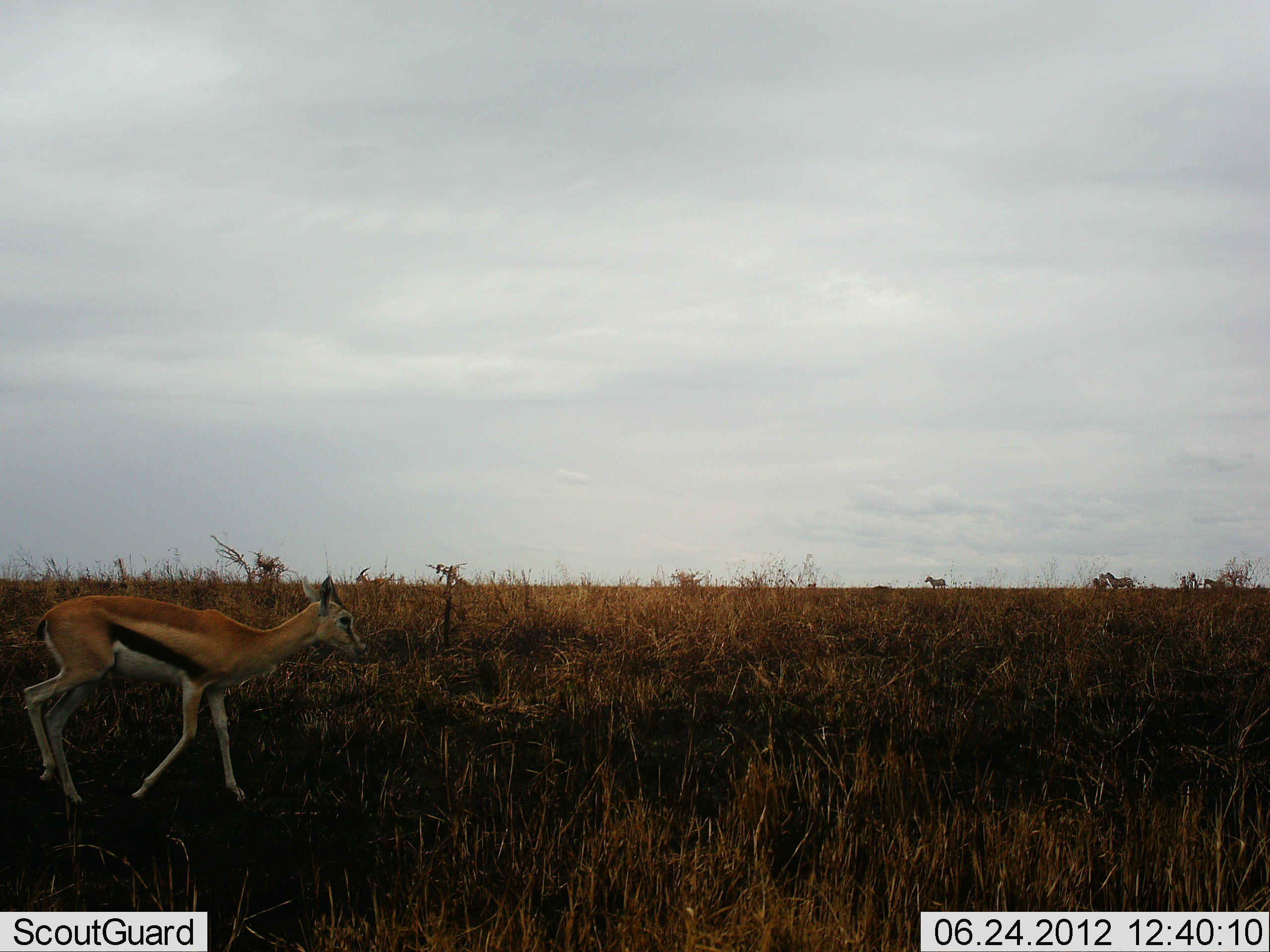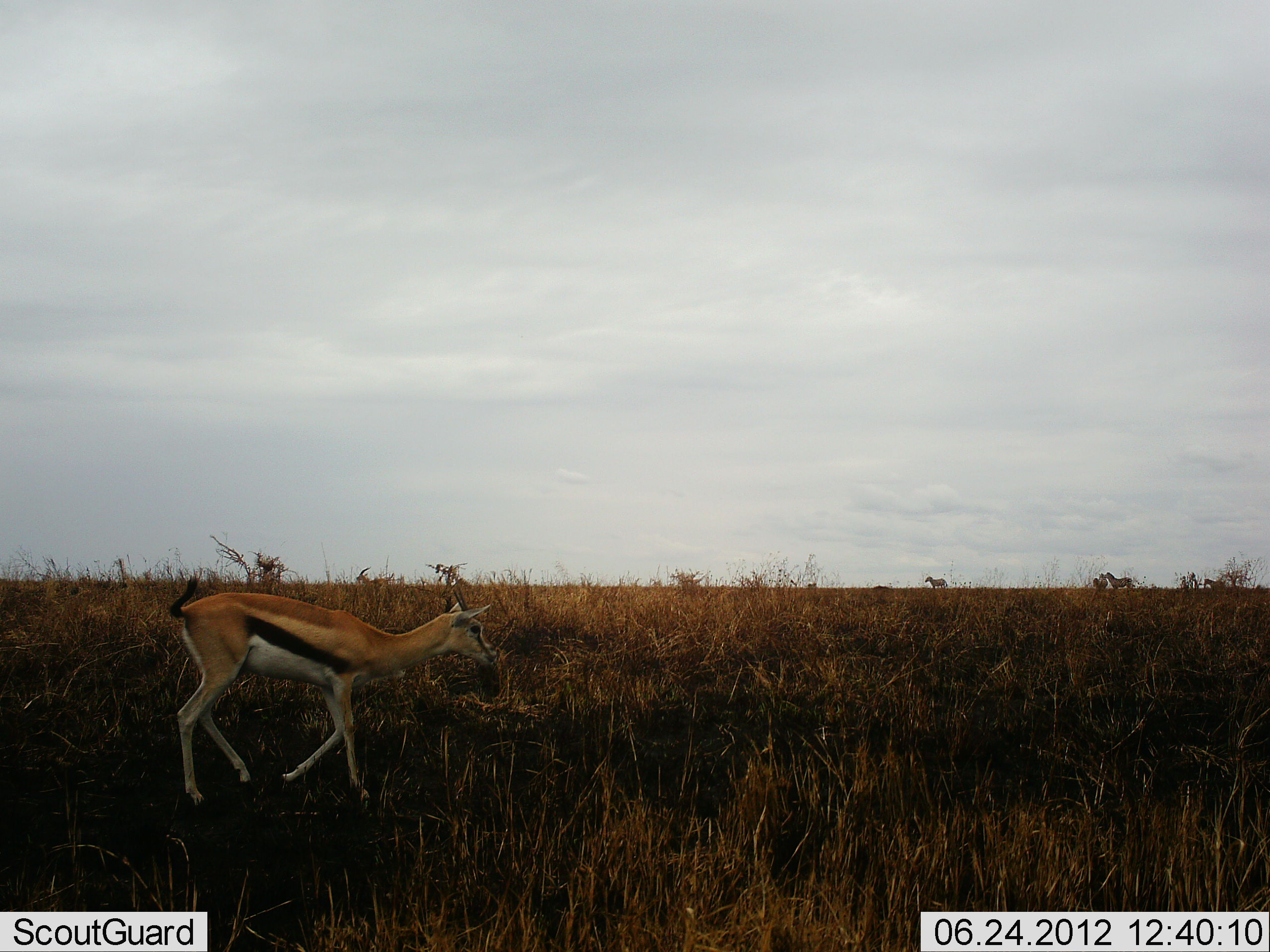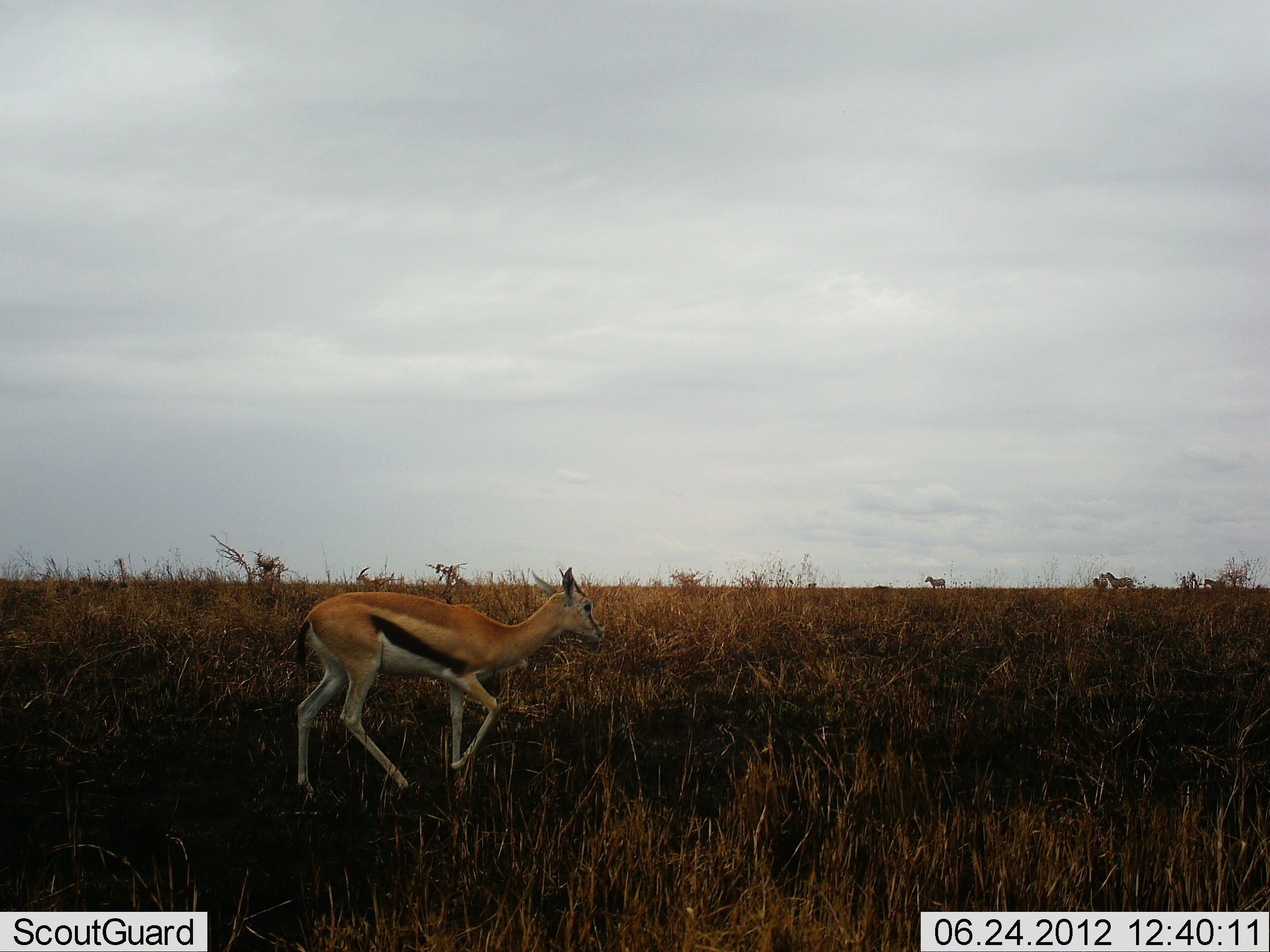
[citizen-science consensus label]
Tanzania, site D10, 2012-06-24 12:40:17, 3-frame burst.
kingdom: Animalia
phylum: Chordata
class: Mammalia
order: Artiodactyla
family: Bovidae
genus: Eudorcas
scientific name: Eudorcas thomsonii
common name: thomson's gazelle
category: gazellethomsons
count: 1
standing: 20%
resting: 0%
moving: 100%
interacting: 0%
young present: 0%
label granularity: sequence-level